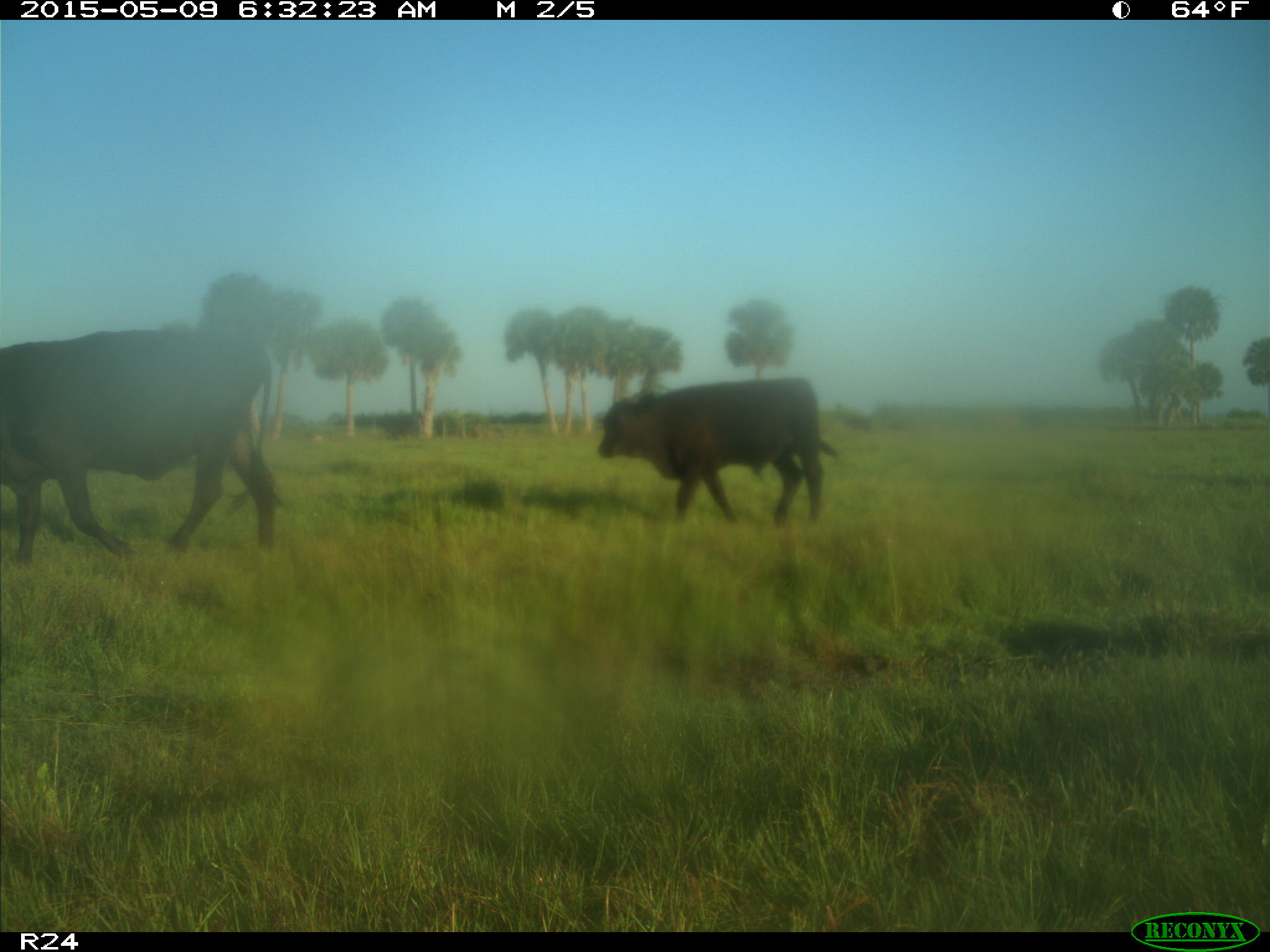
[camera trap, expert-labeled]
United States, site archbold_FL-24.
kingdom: Animalia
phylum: Chordata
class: Mammalia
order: Artiodactyla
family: Bovidae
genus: Bos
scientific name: Bos taurus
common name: domestic cow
Bos taurus (domestic cow).